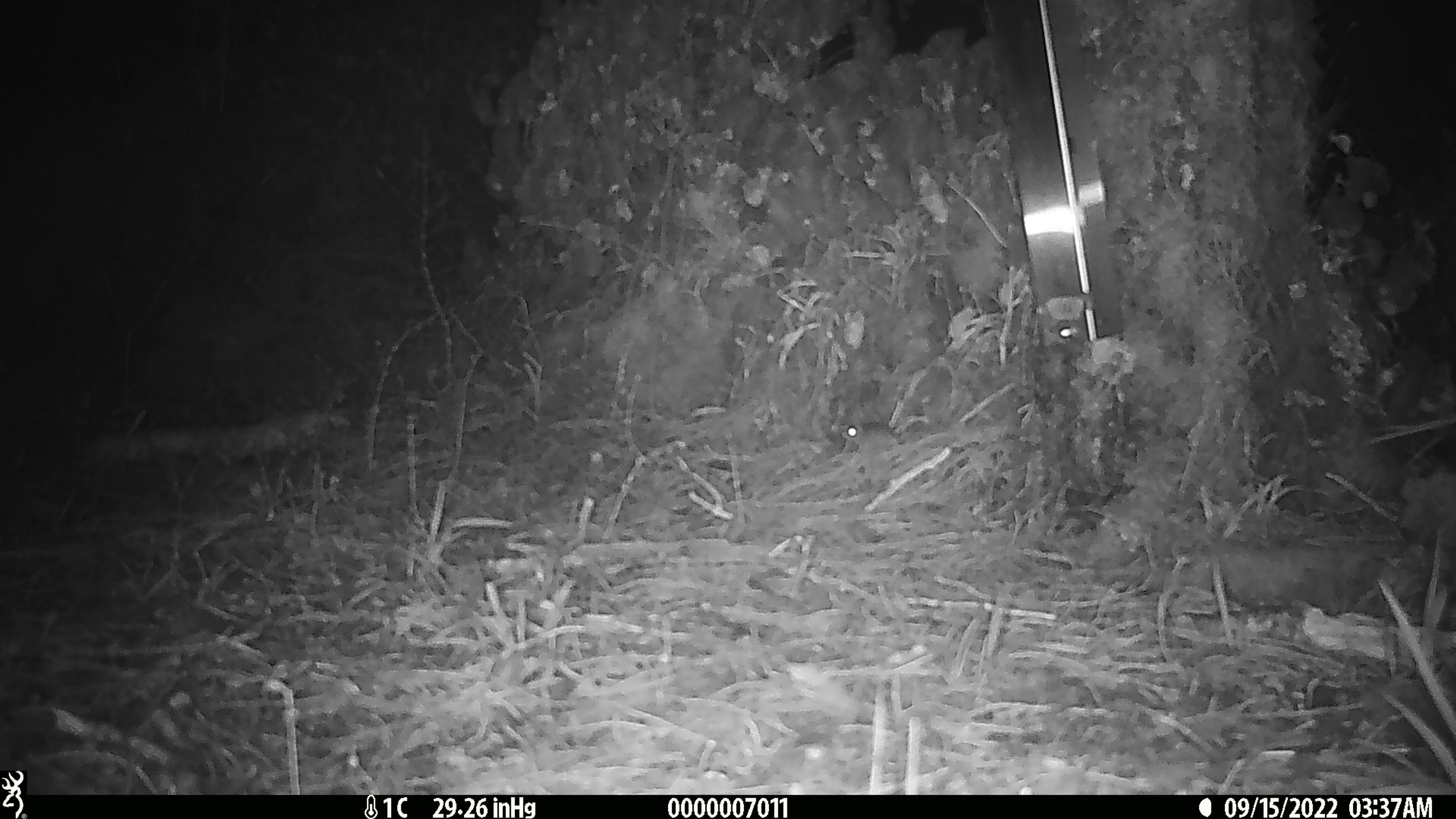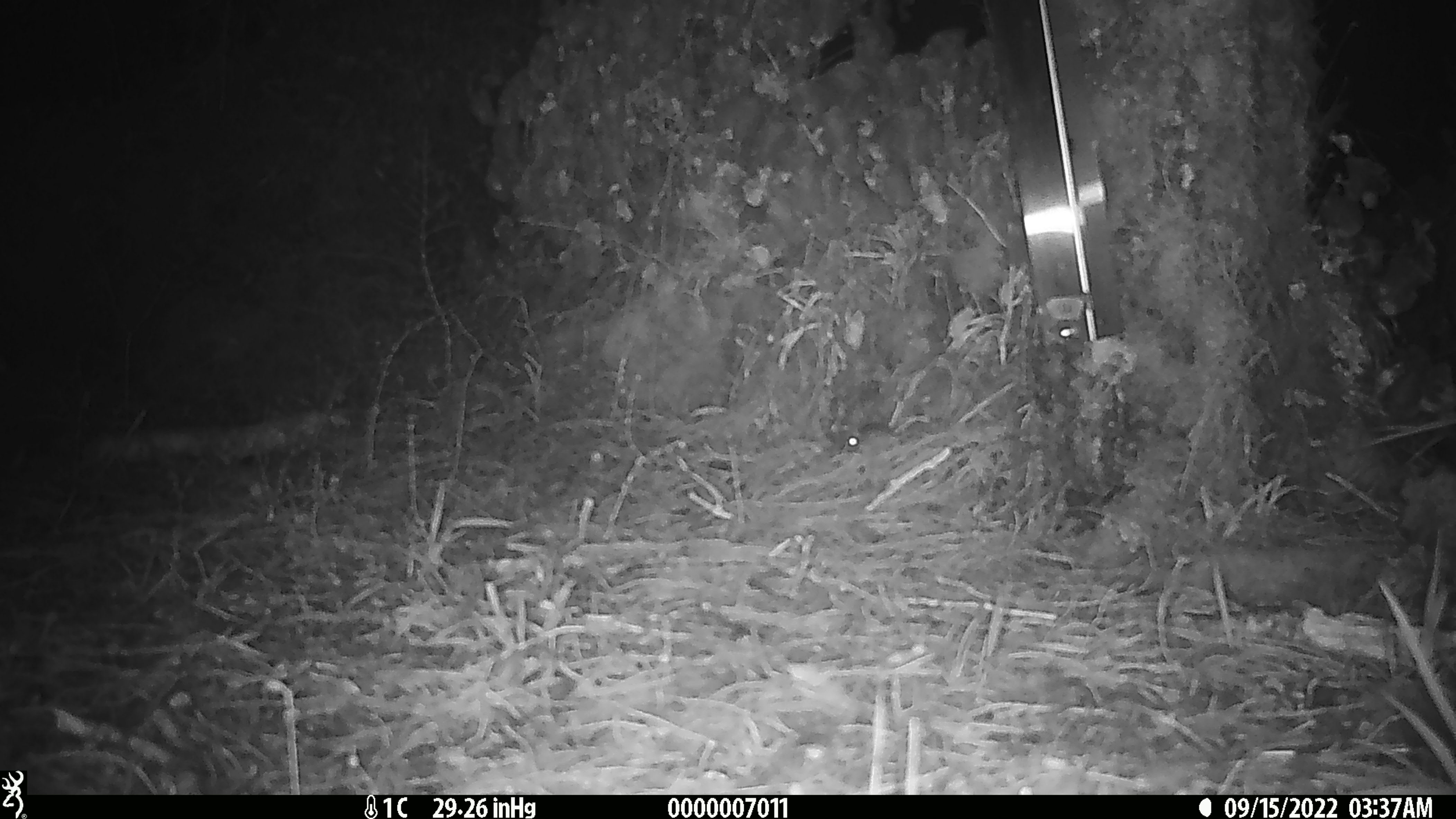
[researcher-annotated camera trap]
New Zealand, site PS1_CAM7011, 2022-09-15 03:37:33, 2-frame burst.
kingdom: Animalia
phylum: Chordata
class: Mammalia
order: Rodentia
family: Muridae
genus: Mus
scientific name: Mus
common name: mouse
Mouse (Mus).